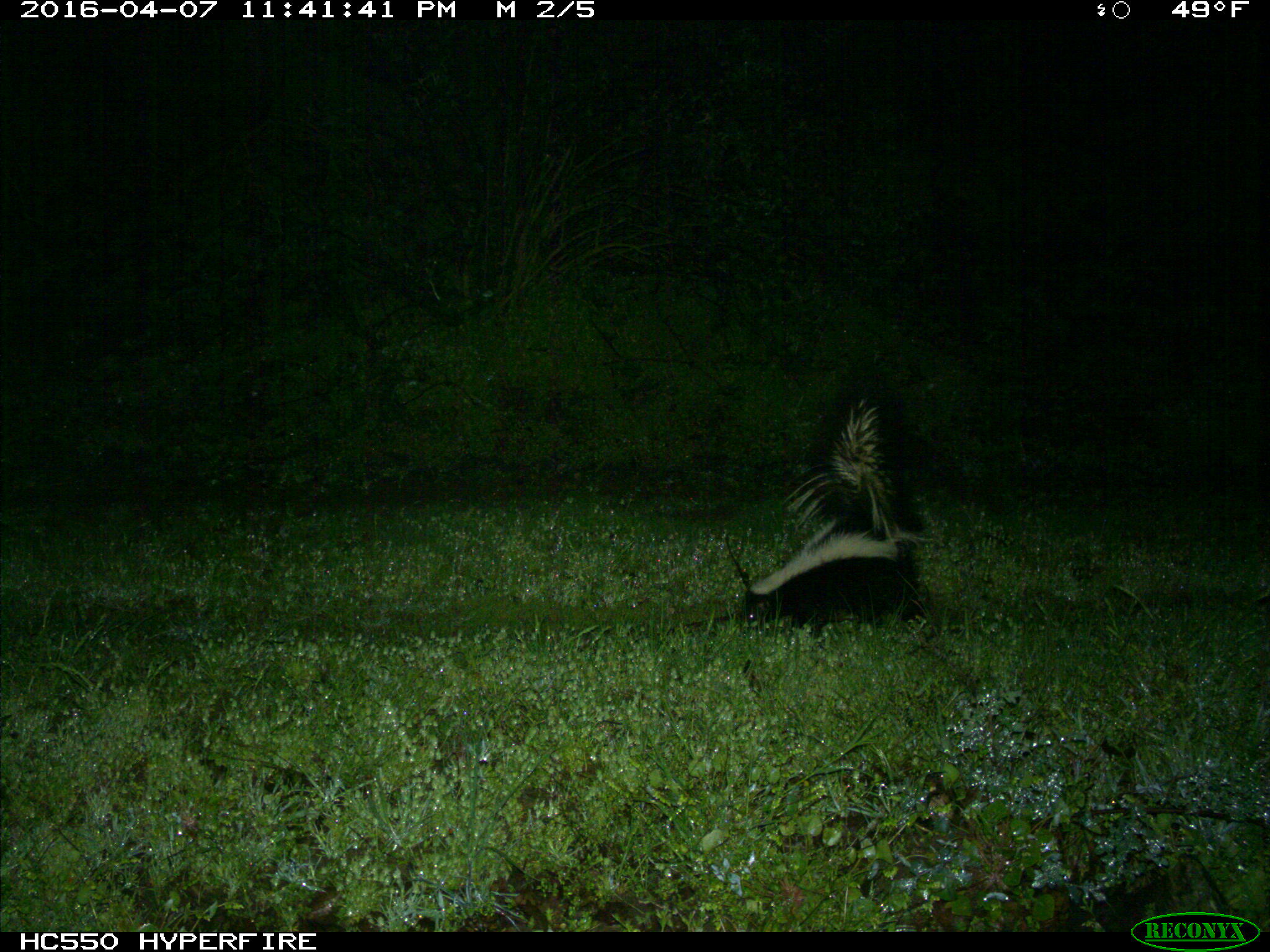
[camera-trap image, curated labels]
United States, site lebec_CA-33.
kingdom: Animalia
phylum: Chordata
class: Mammalia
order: Carnivora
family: Mephitidae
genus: Mephitis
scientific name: Mephitis mephitis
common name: striped skunk